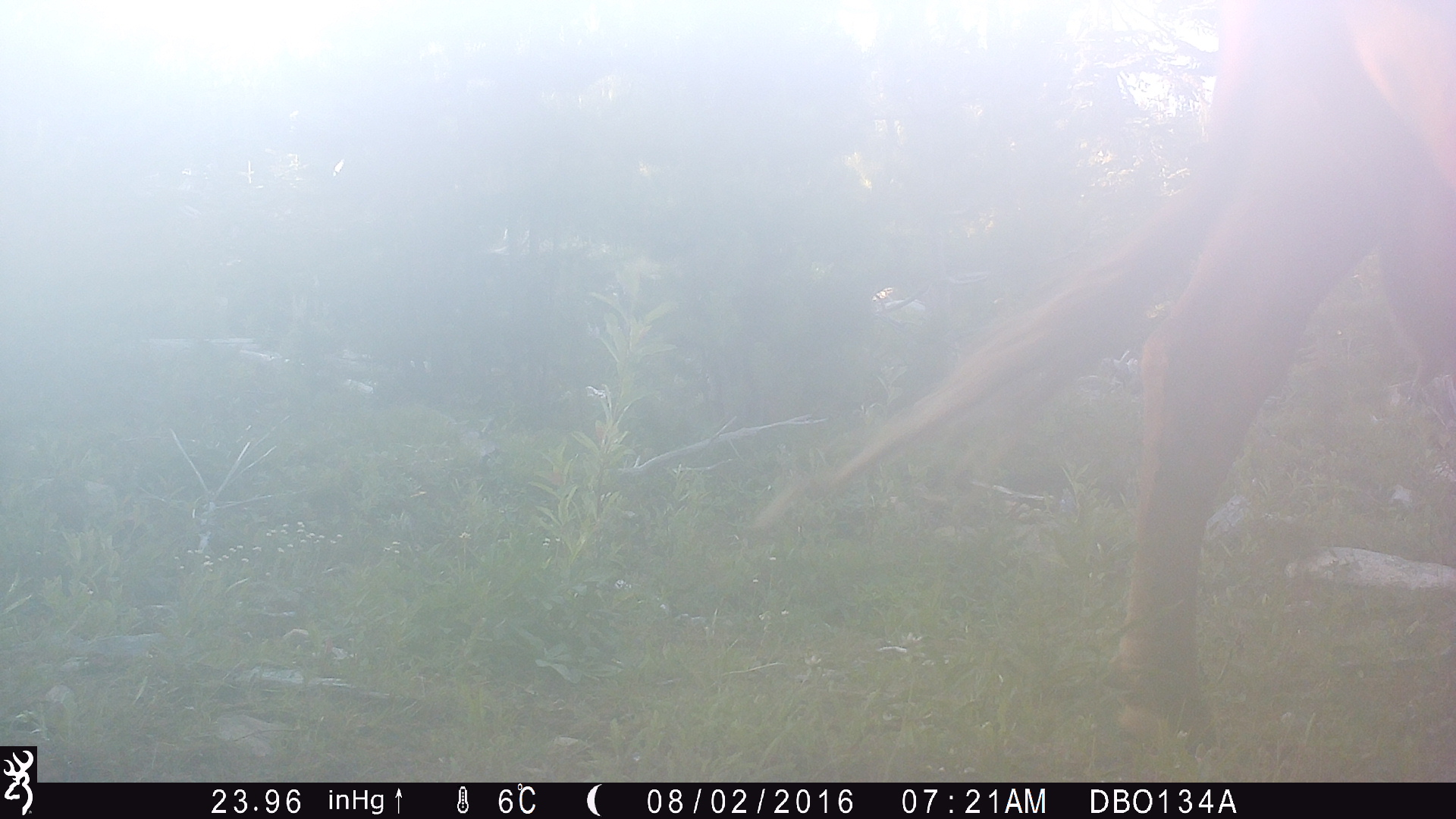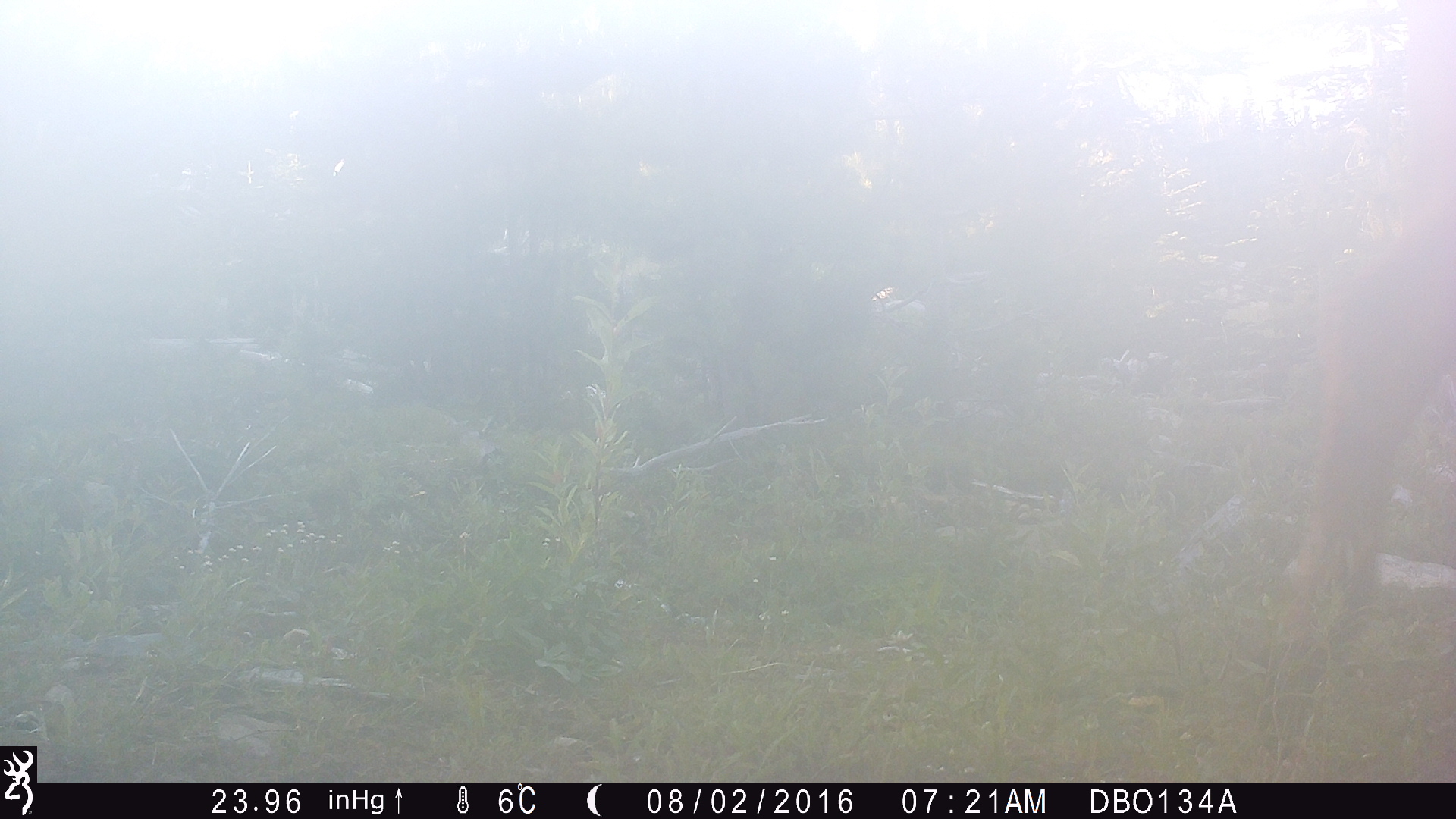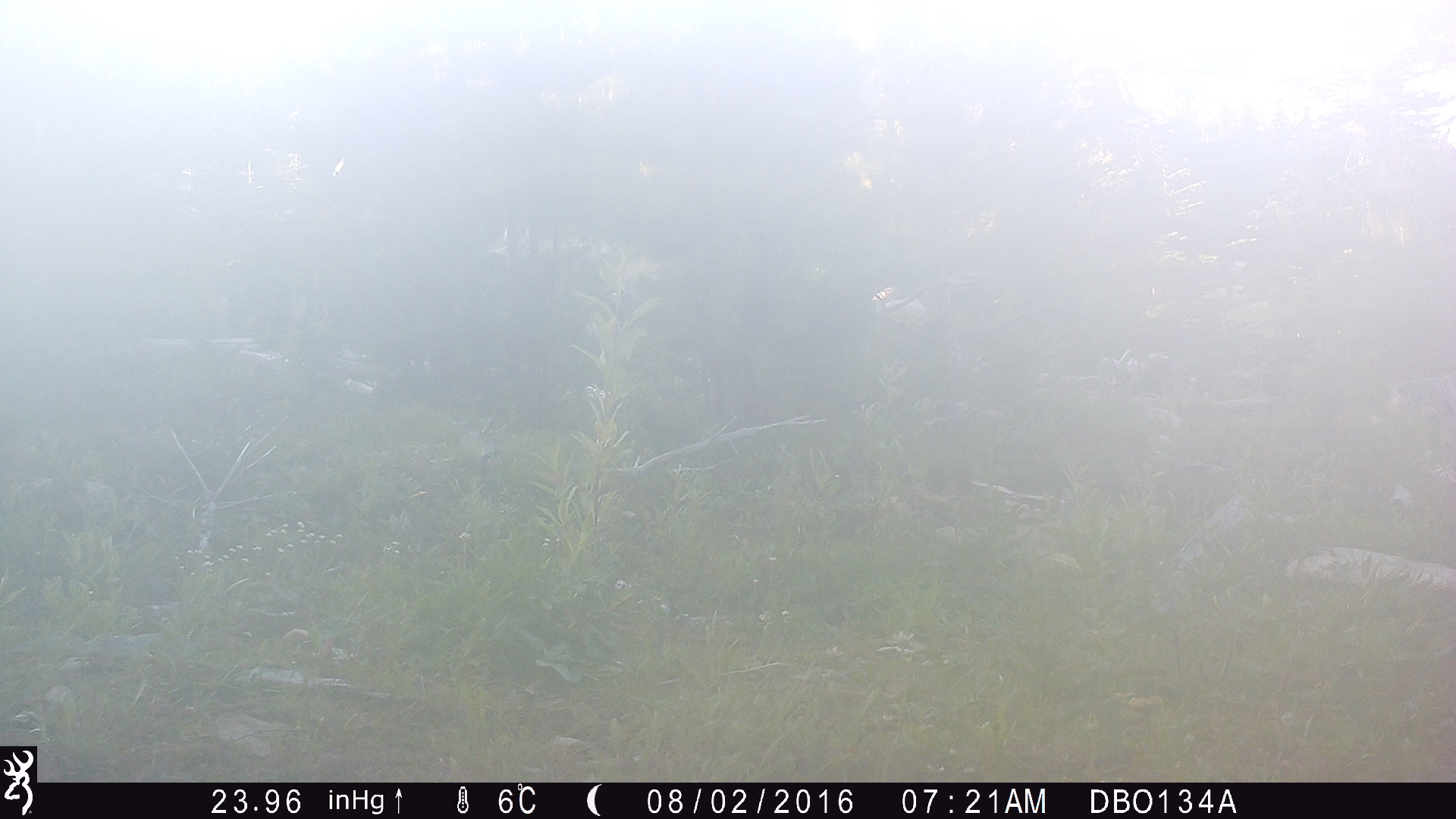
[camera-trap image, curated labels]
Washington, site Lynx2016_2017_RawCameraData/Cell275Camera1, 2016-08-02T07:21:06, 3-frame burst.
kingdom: Animalia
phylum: Chordata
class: Mammalia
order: Artiodactyla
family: Bovidae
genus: Bos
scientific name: Bos taurus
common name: domestic cattle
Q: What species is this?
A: Domestic cattle (Bos taurus).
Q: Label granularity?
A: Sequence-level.